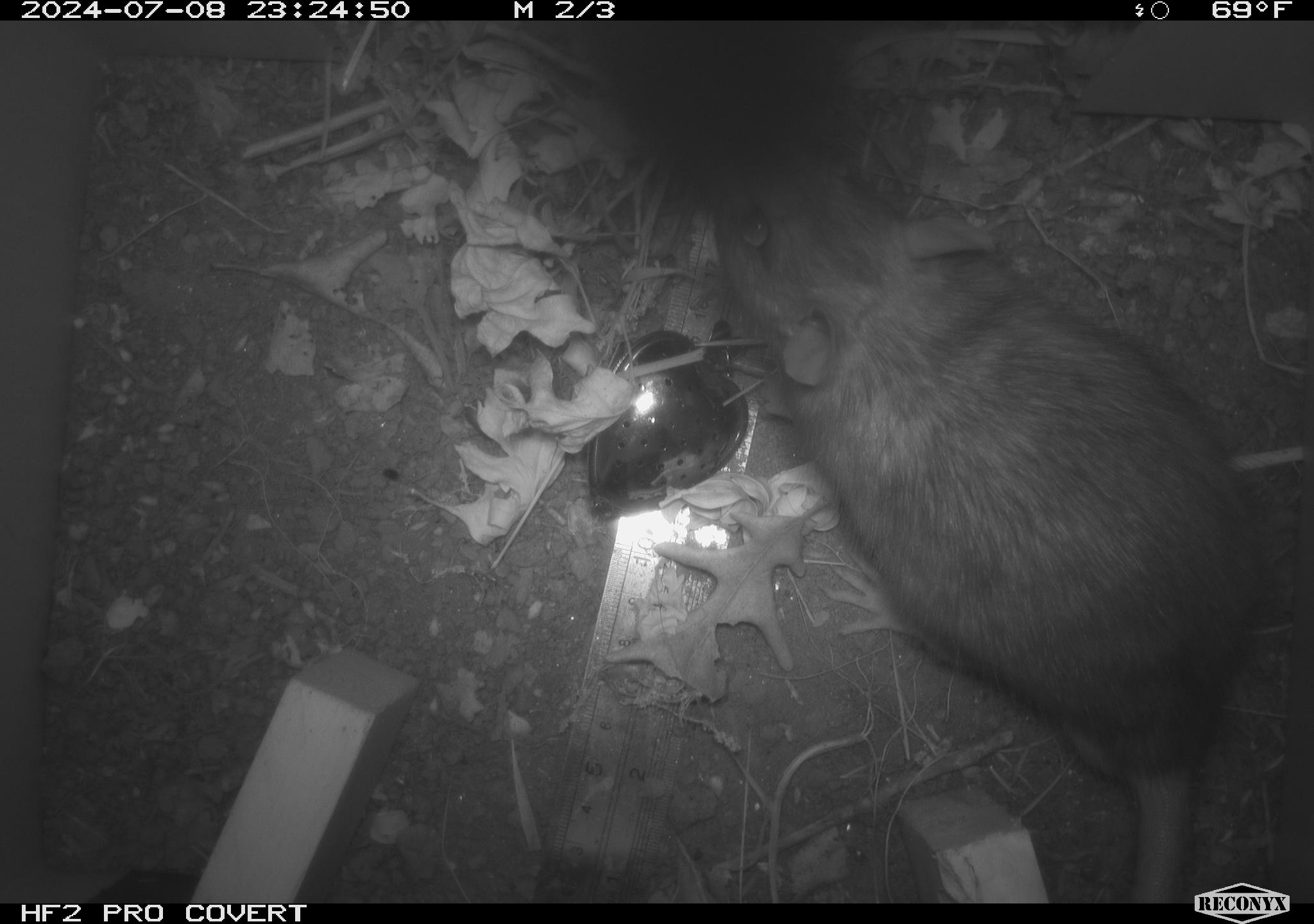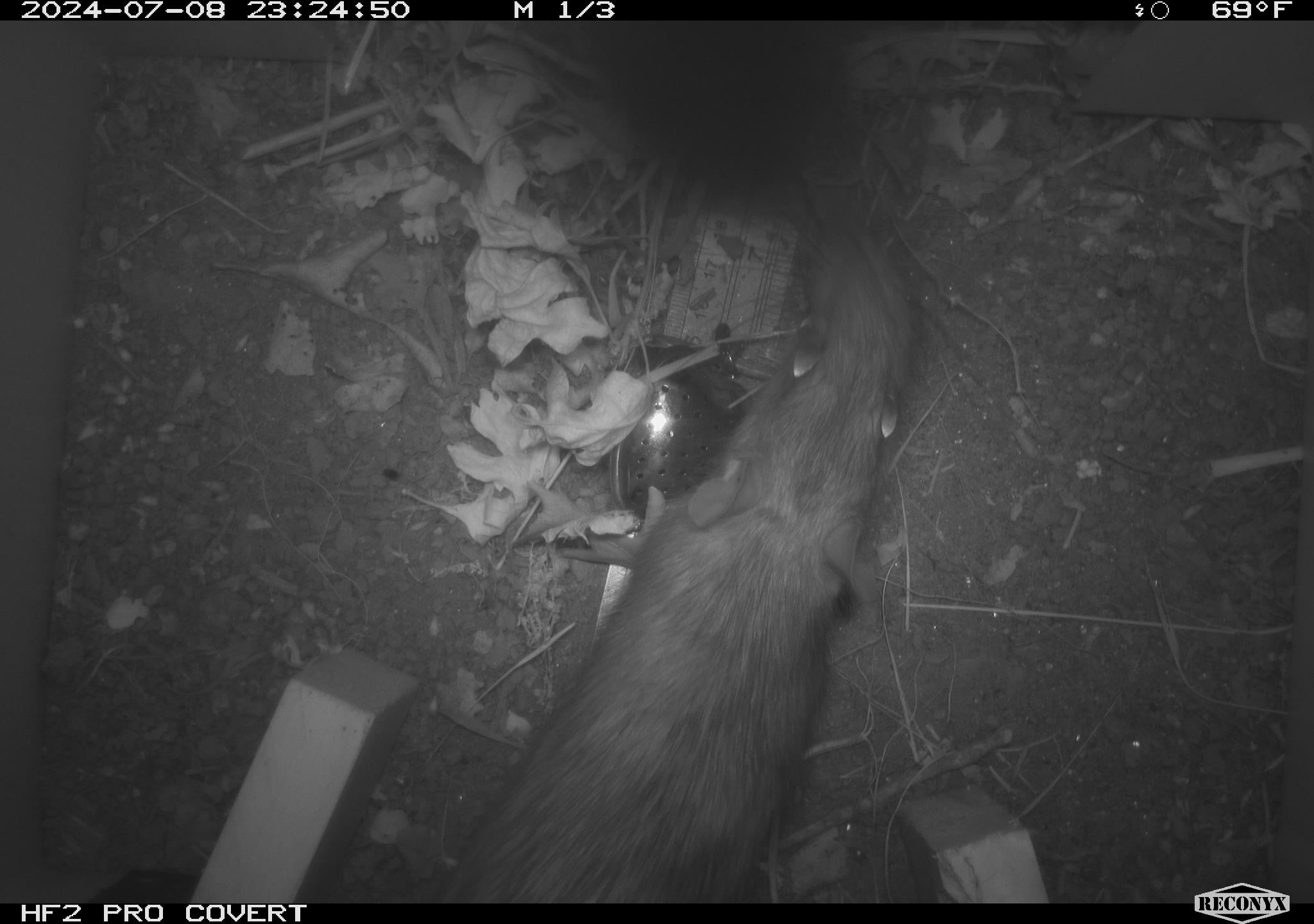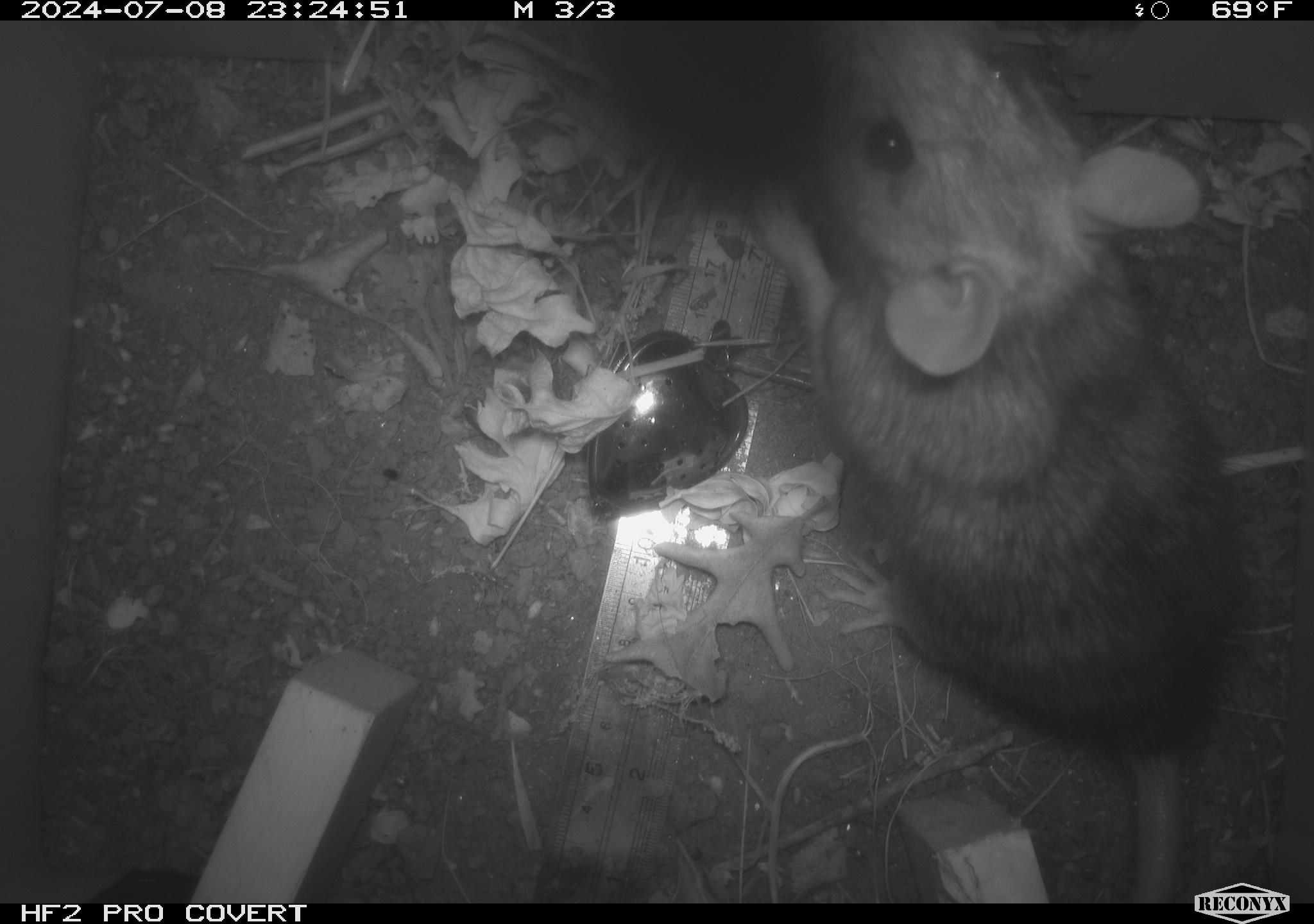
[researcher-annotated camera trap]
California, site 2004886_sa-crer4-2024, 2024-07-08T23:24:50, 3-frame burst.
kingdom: Animalia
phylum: Chordata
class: Mammalia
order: Rodentia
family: Muridae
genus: Rattus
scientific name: Rattus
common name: rat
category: rattus species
Rattus species (rat) (Rattus).